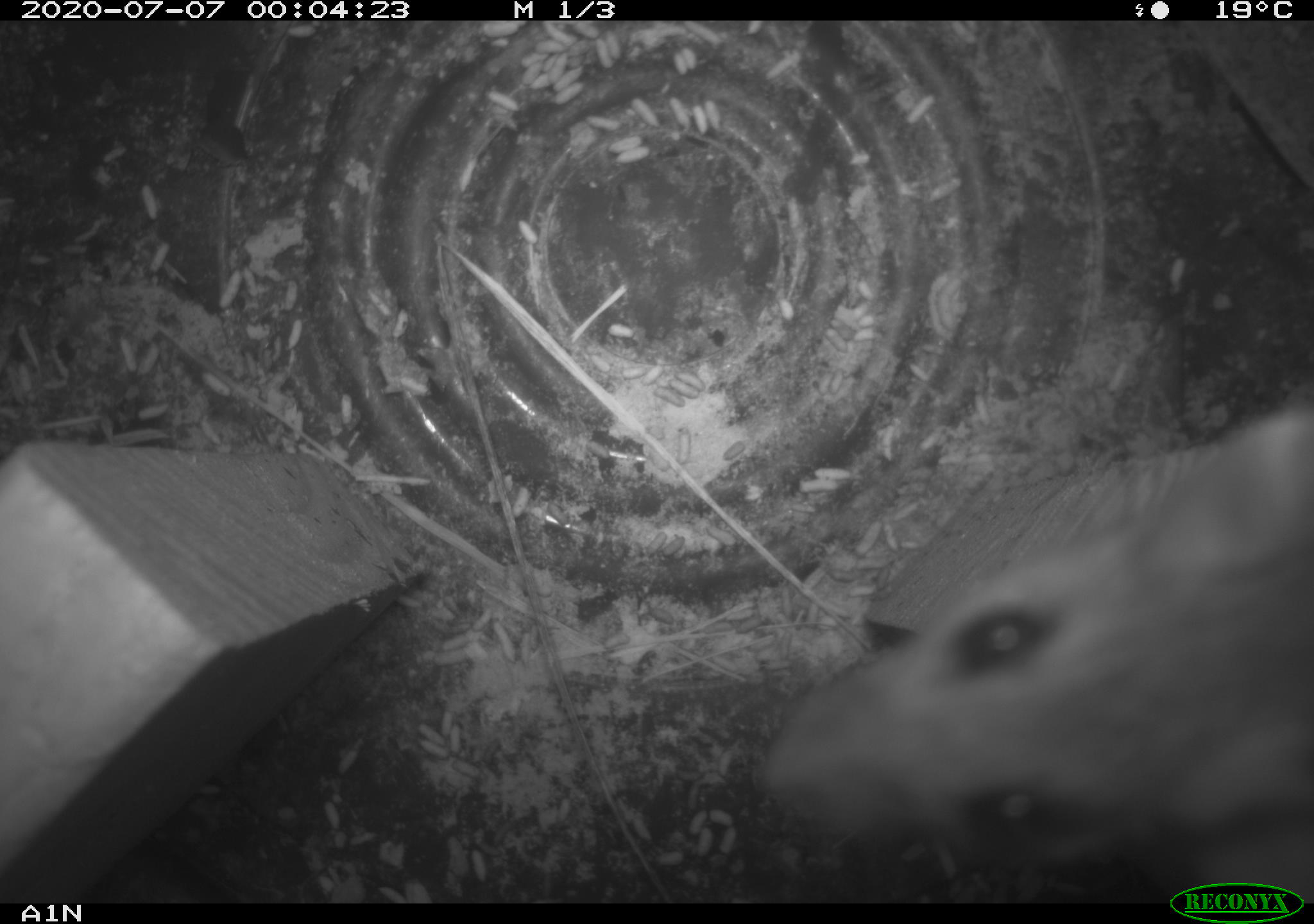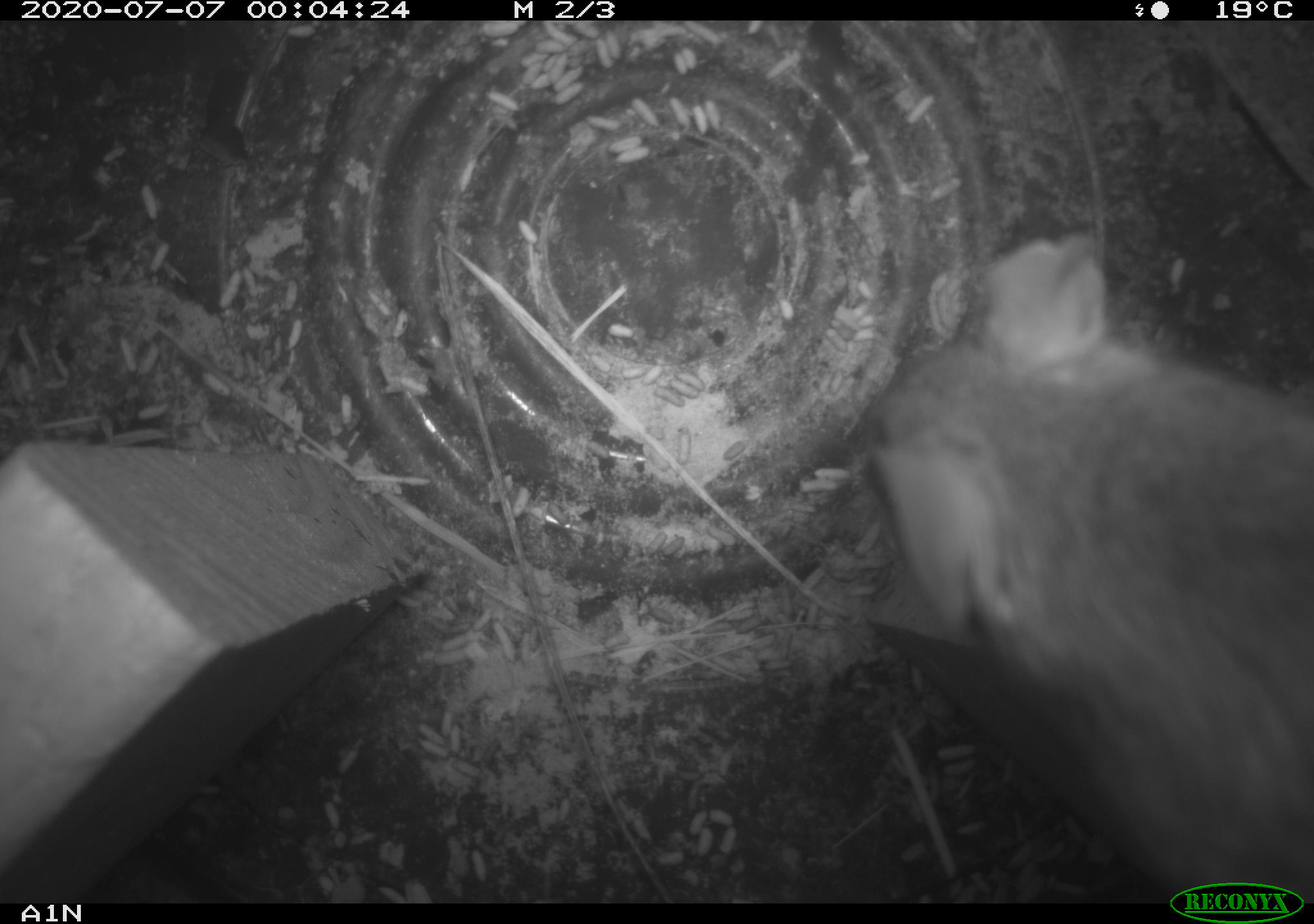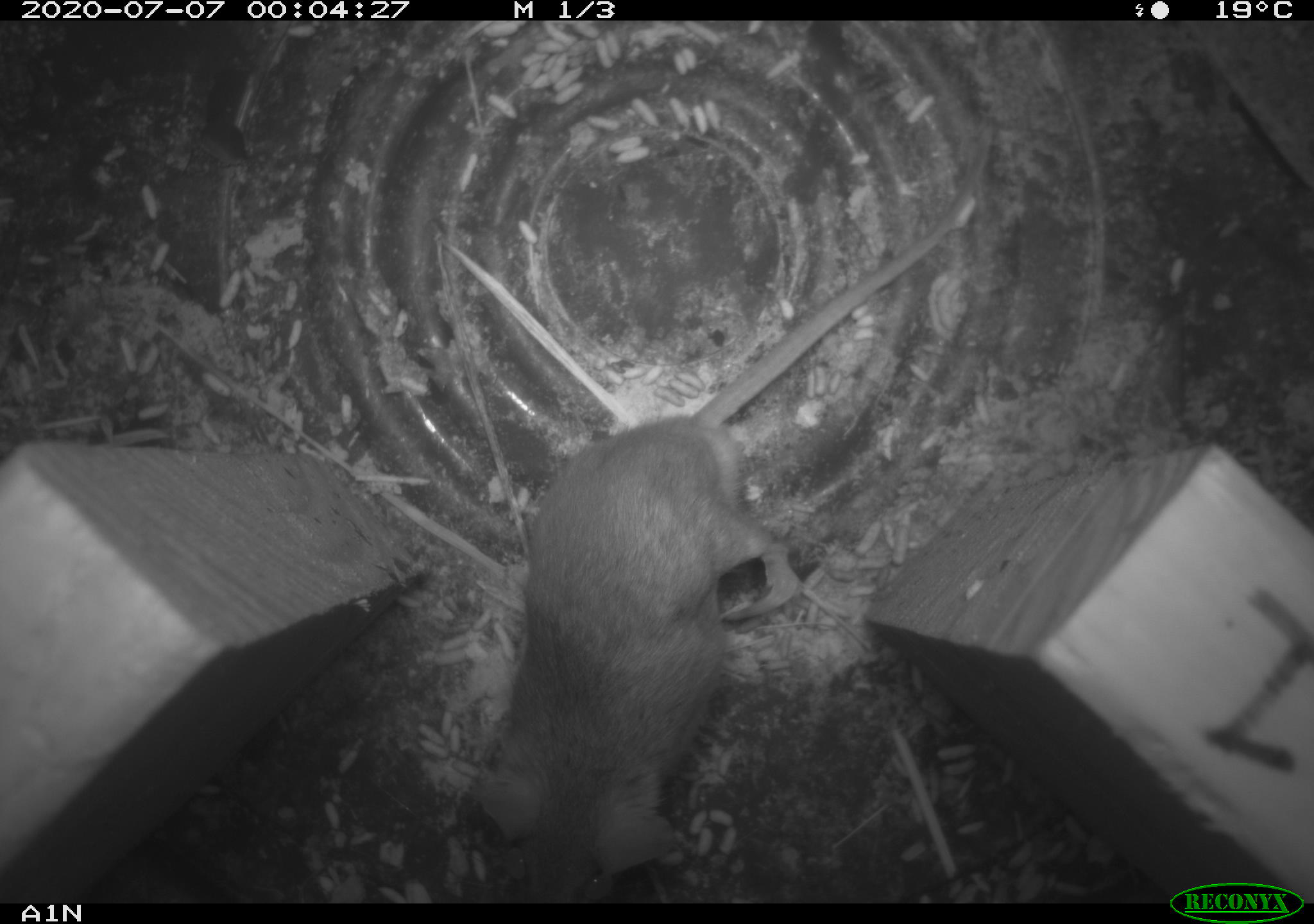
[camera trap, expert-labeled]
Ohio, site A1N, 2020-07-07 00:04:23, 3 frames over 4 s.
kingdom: Animalia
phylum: Chordata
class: Mammalia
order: Rodentia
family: Cricetidae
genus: Peromyscus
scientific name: Peromyscus leucopus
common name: white-footed mouse